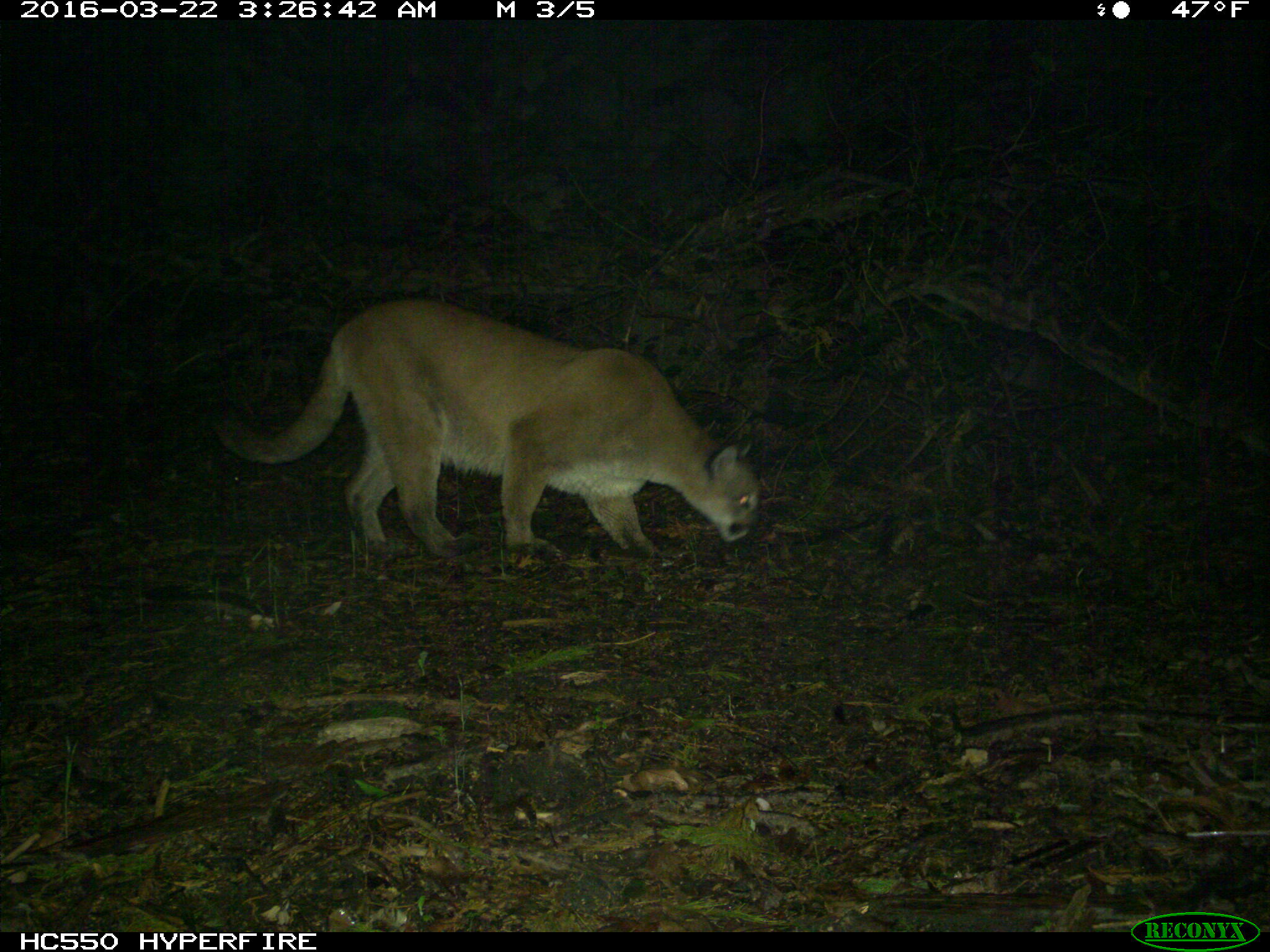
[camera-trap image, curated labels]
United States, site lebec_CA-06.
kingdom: Animalia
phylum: Chordata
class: Mammalia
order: Carnivora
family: Felidae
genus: Puma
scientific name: Puma concolor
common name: mountain lion